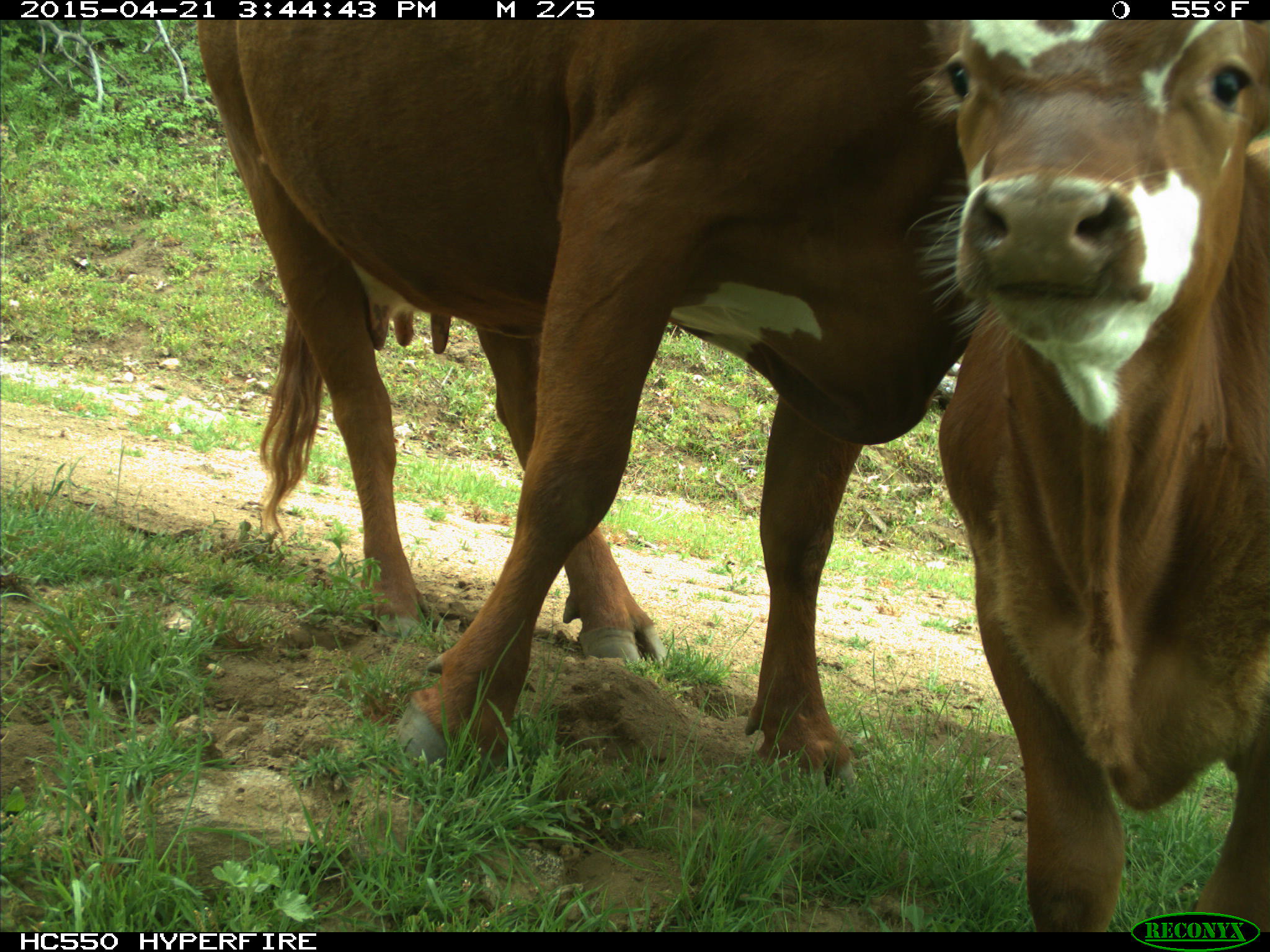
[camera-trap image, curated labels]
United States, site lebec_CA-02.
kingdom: Animalia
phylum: Chordata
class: Mammalia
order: Artiodactyla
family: Bovidae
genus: Bos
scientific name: Bos taurus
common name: domestic cow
Bos taurus (domestic cow).